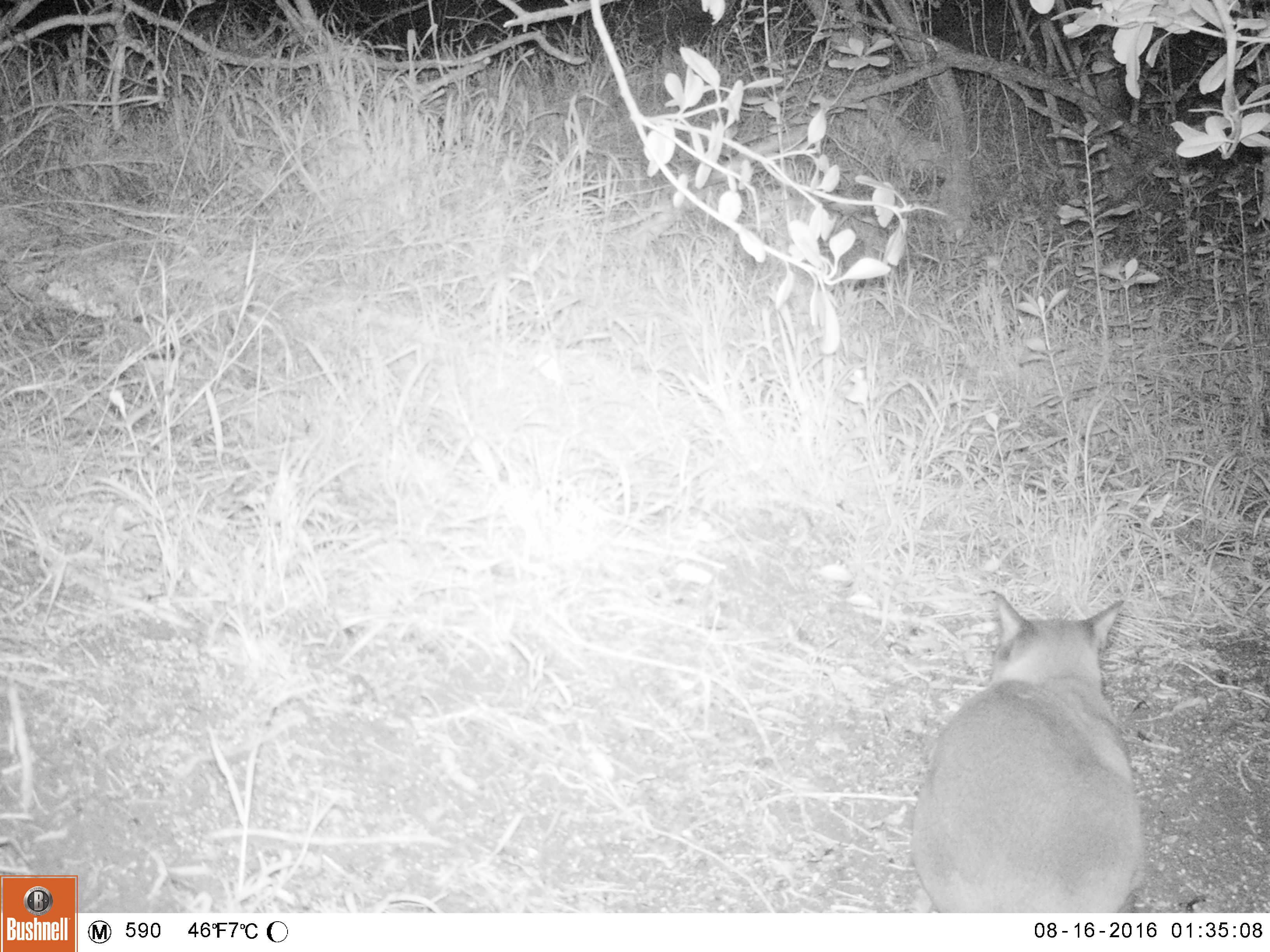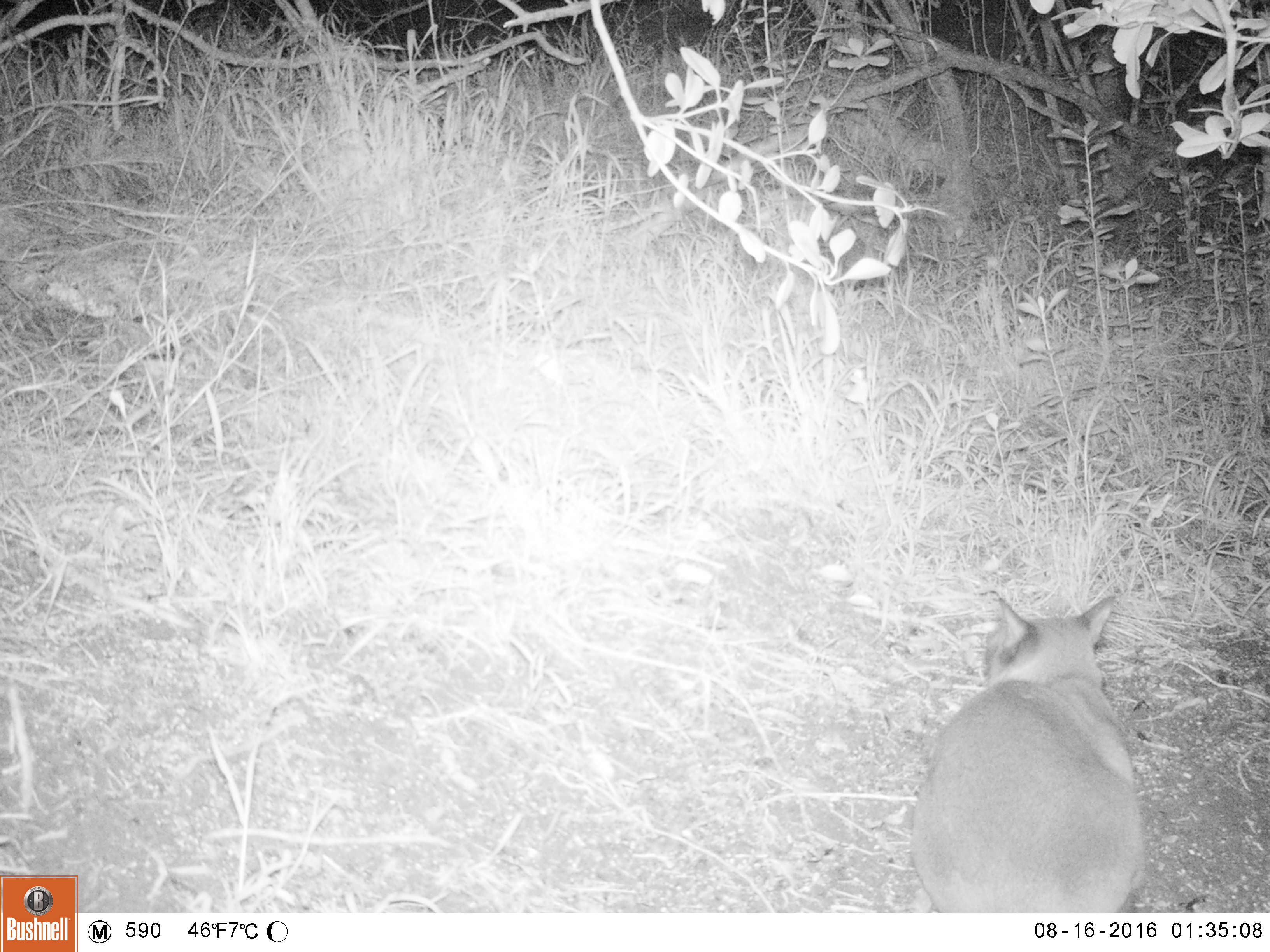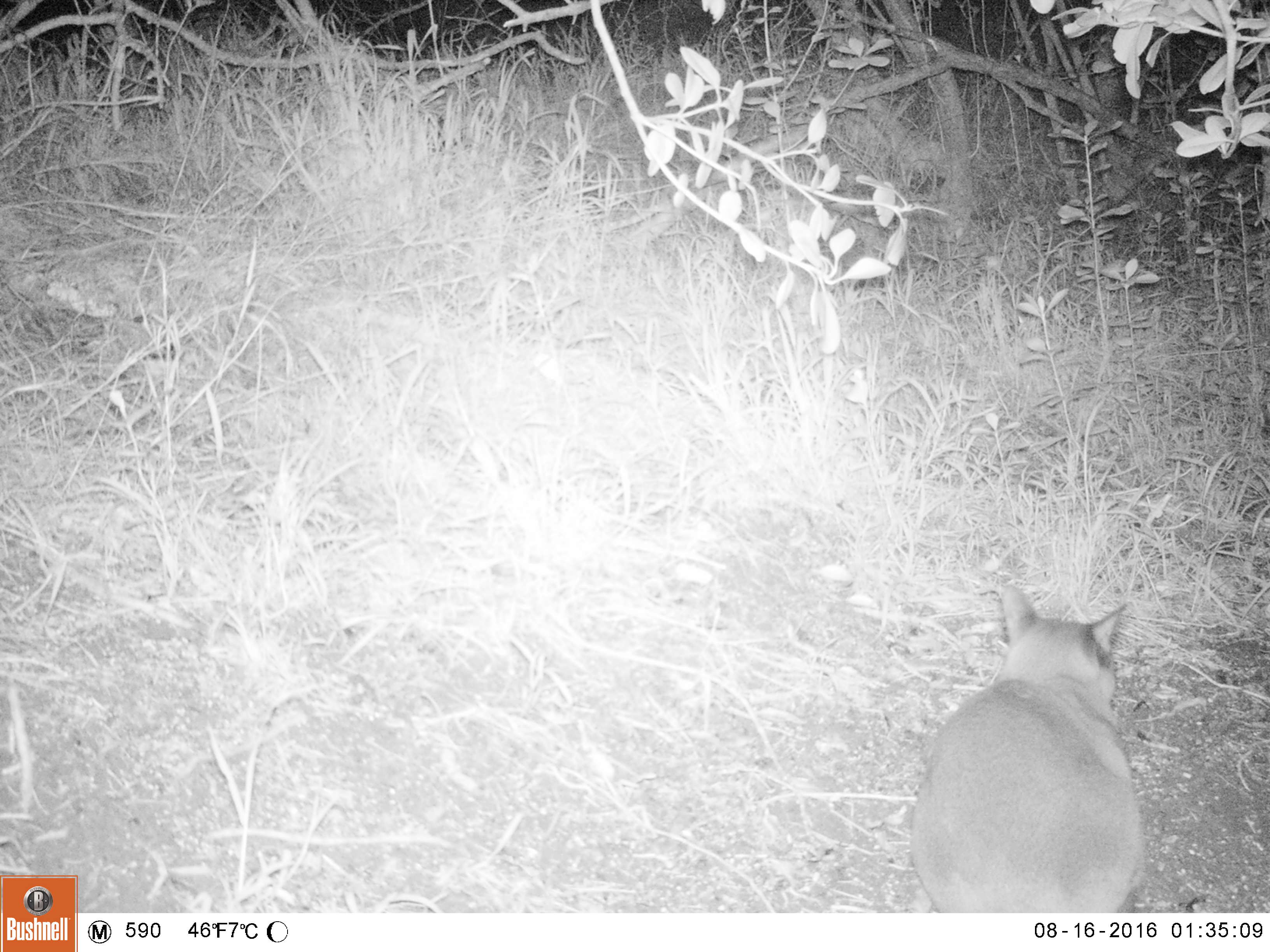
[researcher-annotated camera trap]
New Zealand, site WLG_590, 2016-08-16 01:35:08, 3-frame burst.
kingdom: Animalia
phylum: Chordata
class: Mammalia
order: Carnivora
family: Felidae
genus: Felis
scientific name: Felis catus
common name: domestic cat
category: cat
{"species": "cat (domestic cat) (Felis catus)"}